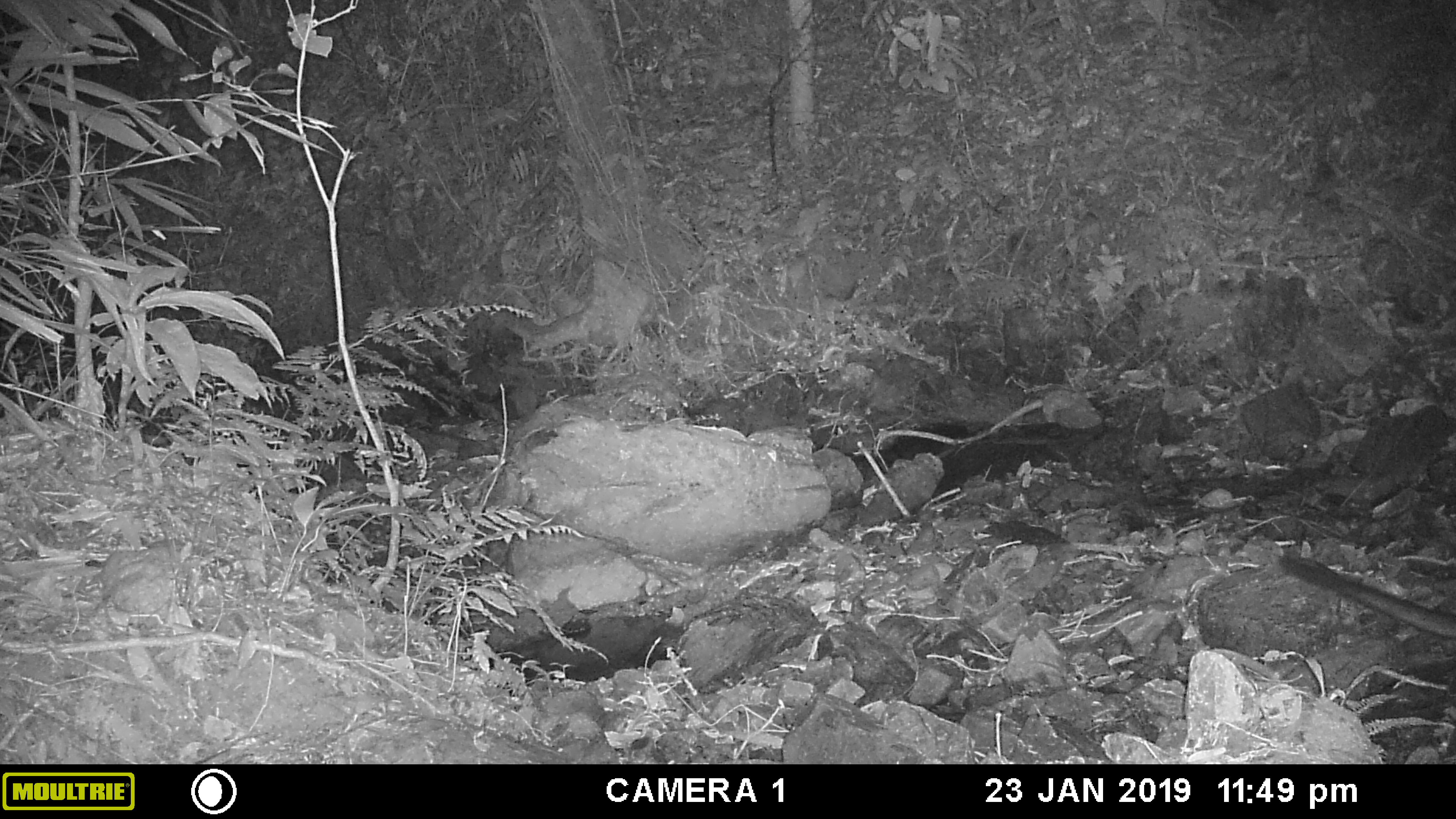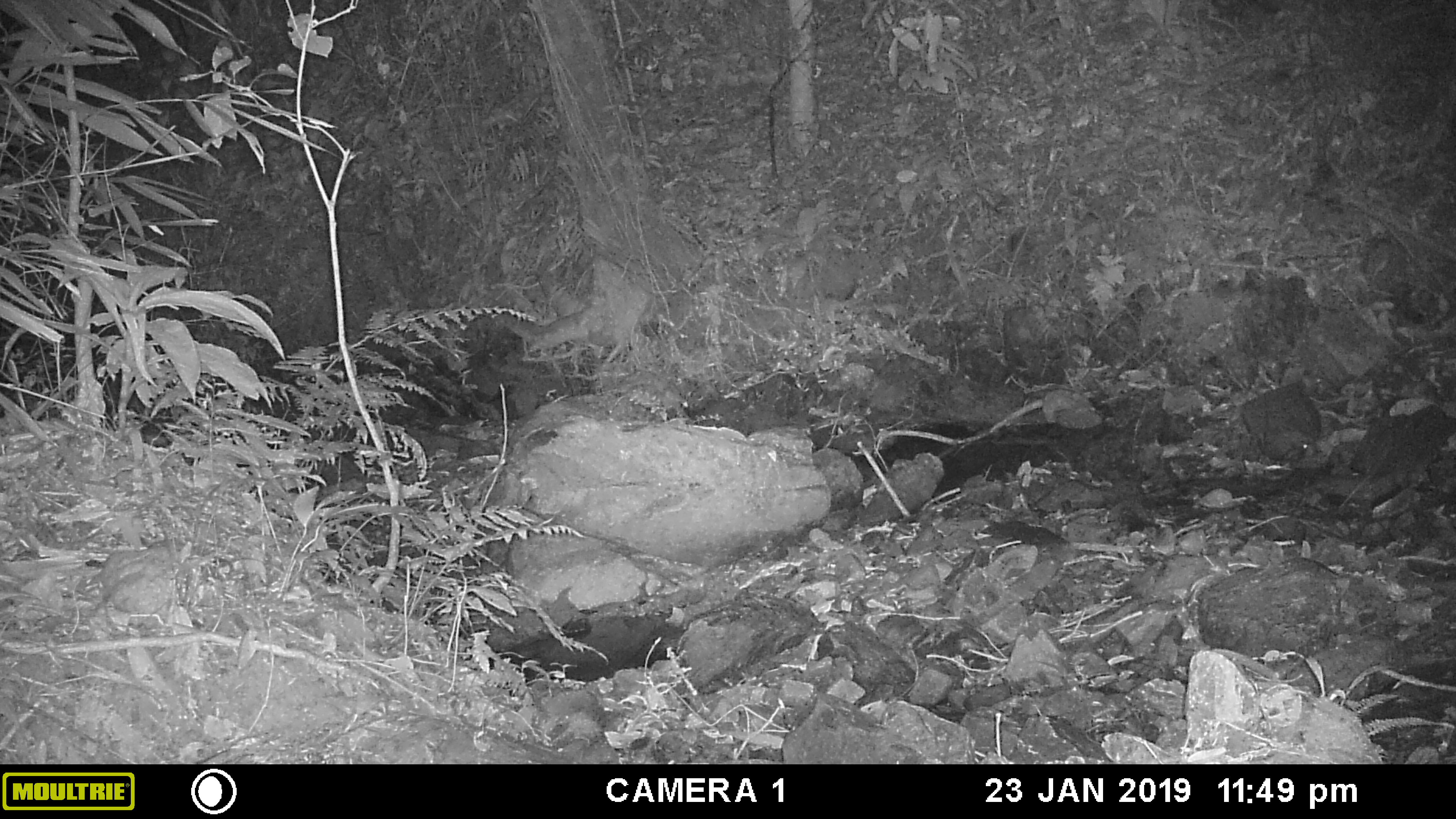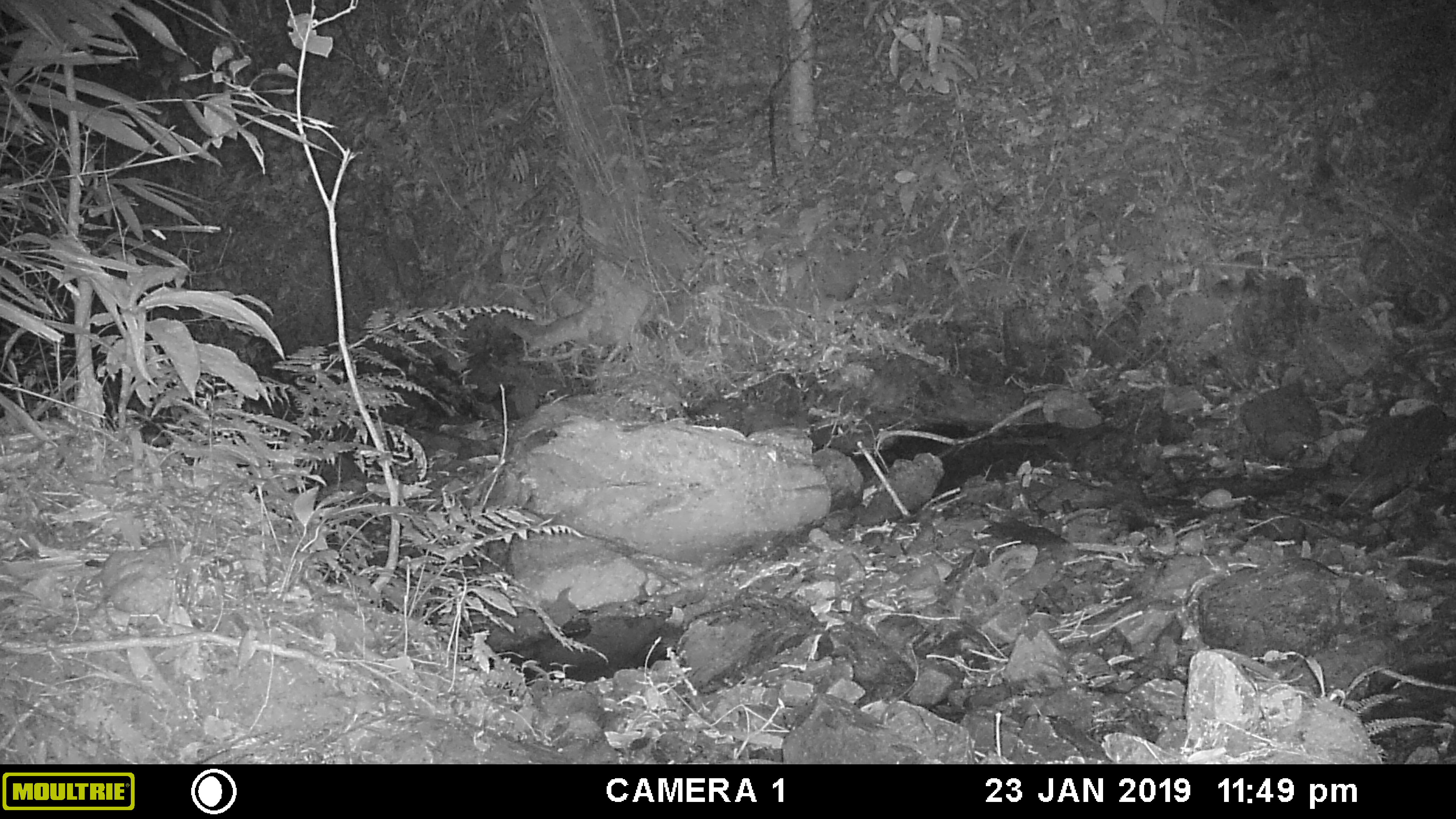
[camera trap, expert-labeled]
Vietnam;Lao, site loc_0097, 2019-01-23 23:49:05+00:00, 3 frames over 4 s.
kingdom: Animalia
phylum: Chordata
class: Mammalia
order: Carnivora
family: Viverridae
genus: Paradoxurus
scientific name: Paradoxurus hermaphroditus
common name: common palm civet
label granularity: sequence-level